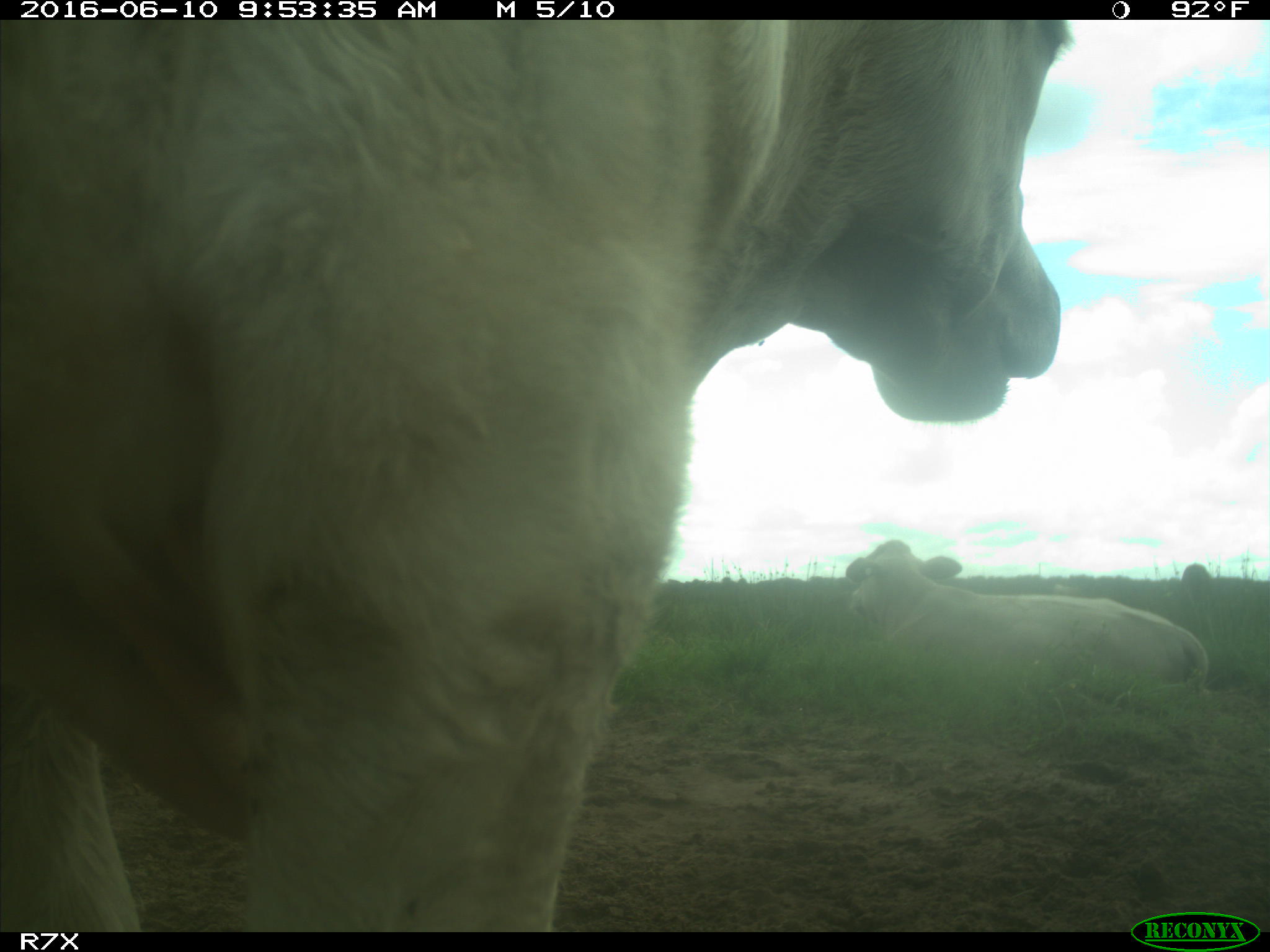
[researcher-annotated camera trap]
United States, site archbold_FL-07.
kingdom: Animalia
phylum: Chordata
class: Mammalia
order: Artiodactyla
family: Bovidae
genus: Bos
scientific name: Bos taurus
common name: domestic cow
Bos taurus (domestic cow).